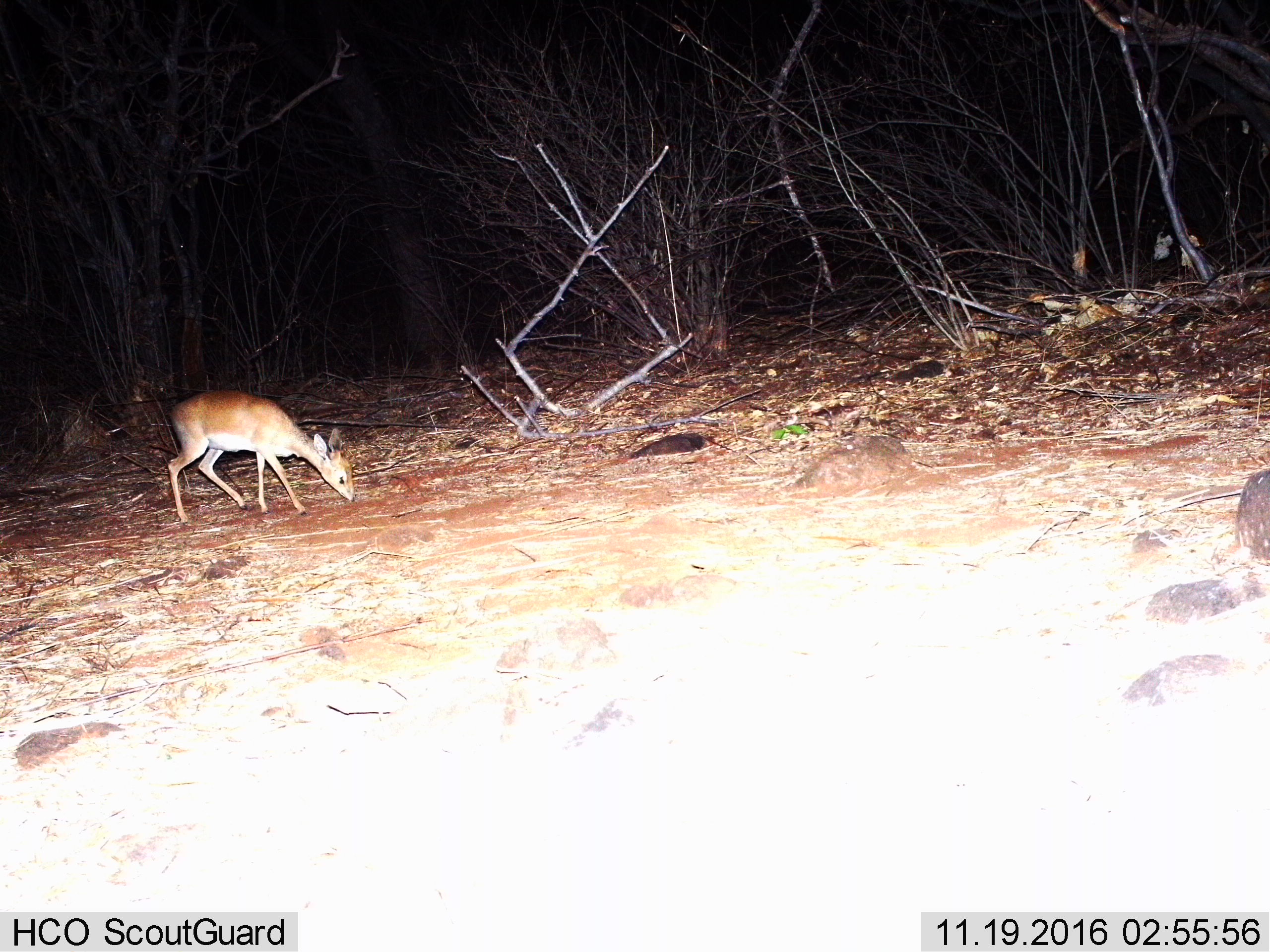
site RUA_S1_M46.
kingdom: Animalia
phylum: Chordata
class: Mammalia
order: Artiodactyla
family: Bovidae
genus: Madoqua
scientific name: Madoqua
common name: dik-dik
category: dikdik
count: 1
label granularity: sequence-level